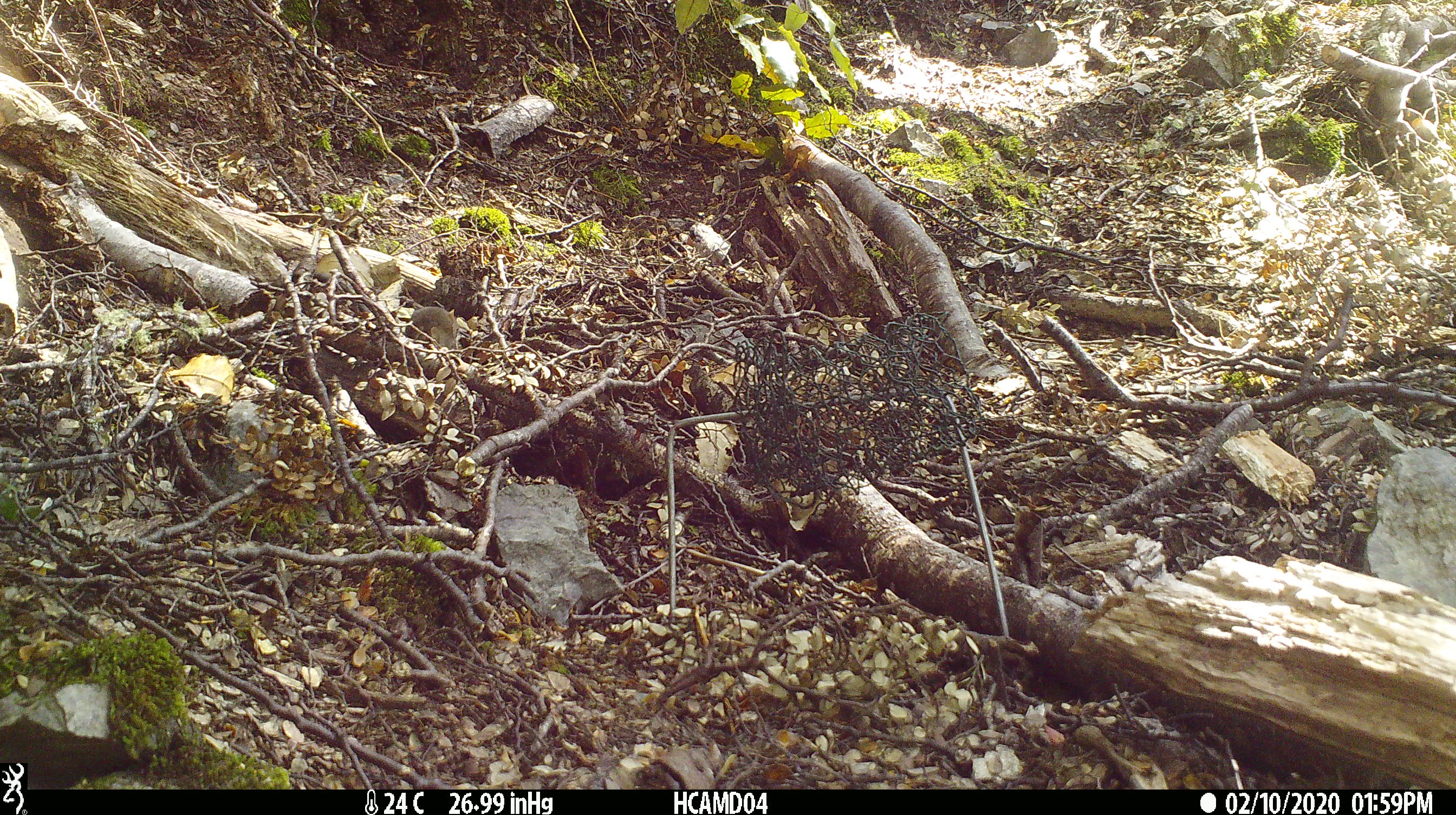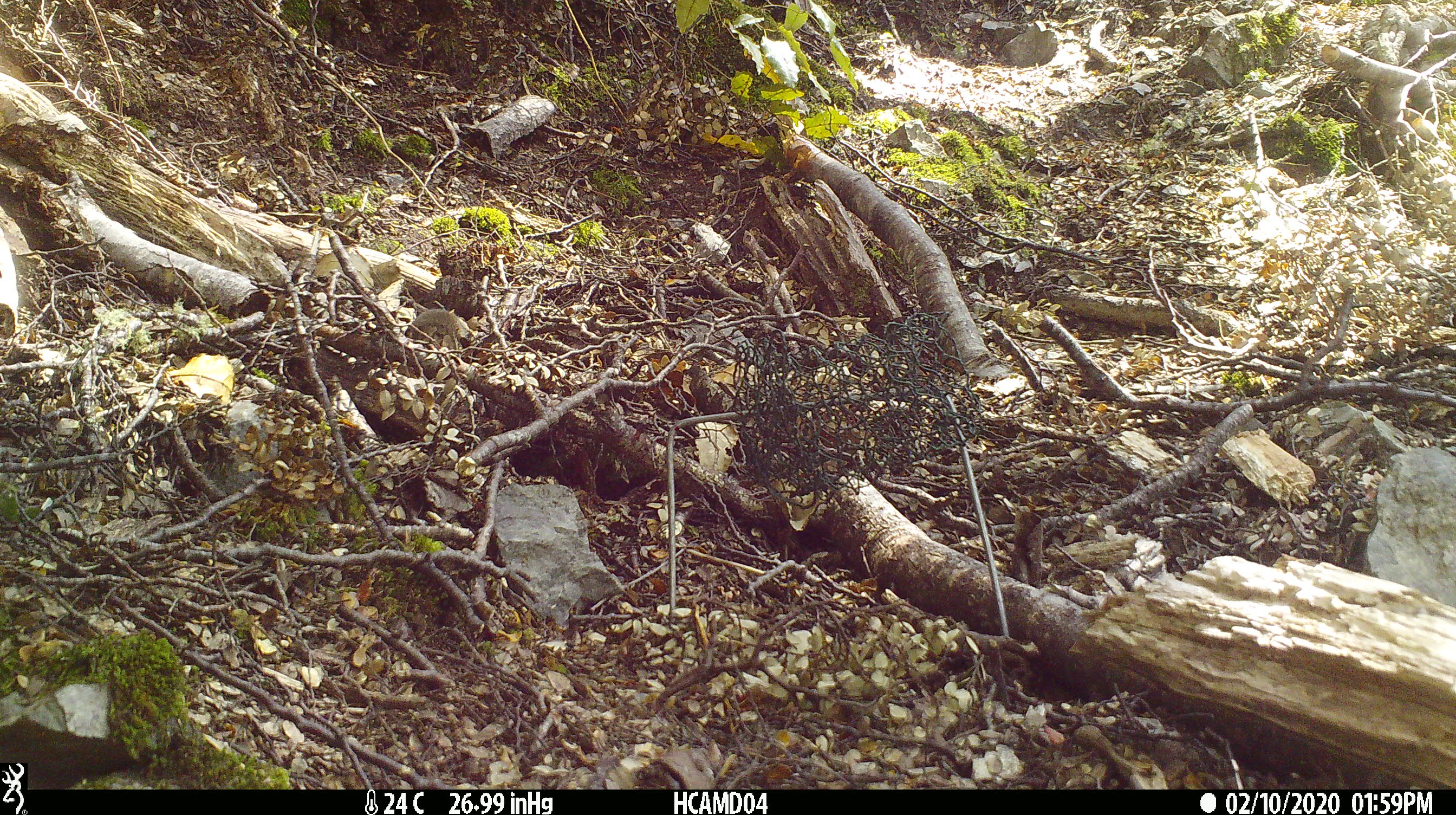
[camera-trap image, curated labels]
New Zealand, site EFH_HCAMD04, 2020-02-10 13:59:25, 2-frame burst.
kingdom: Animalia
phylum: Chordata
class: Mammalia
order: Rodentia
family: Muridae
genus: Mus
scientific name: Mus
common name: mouse